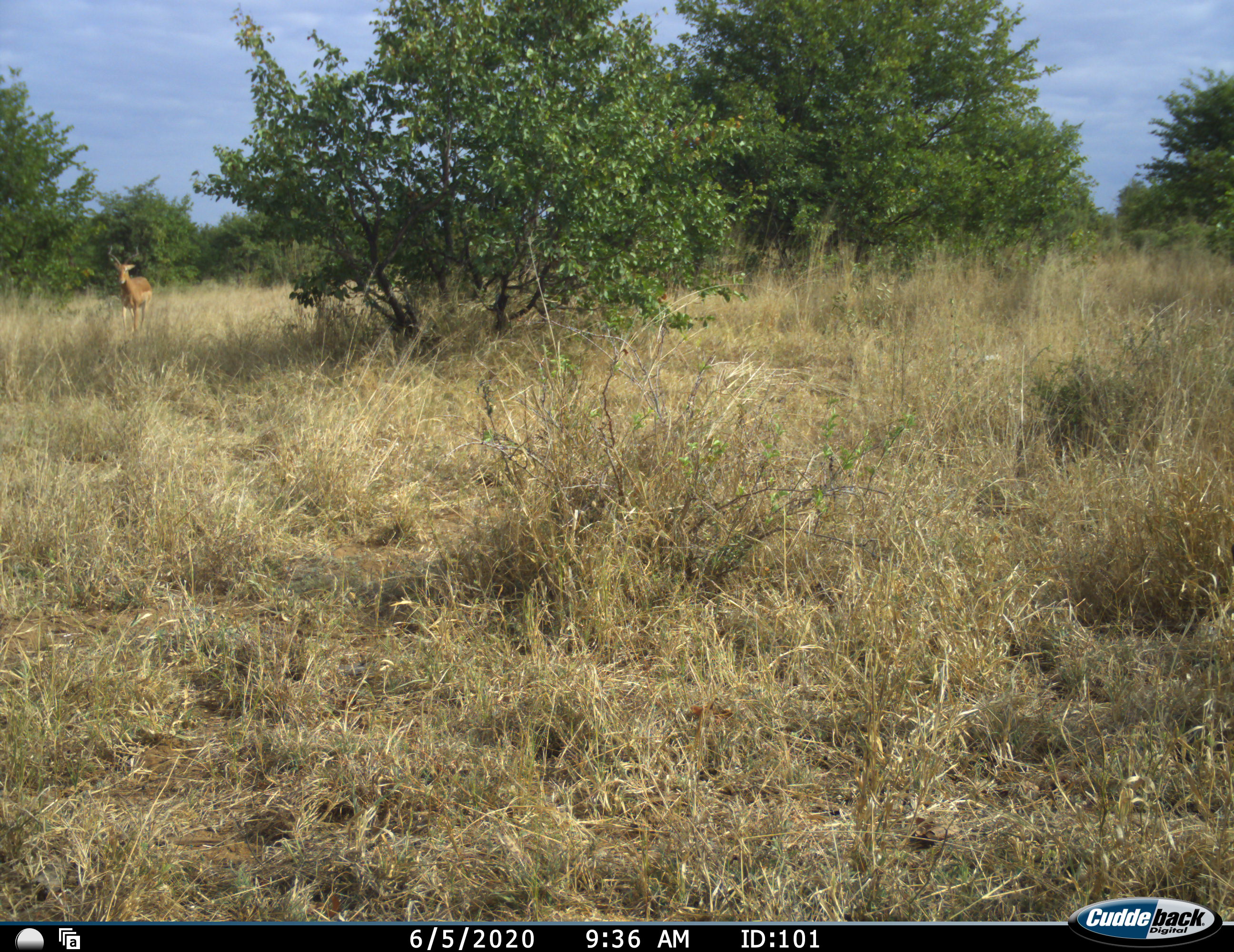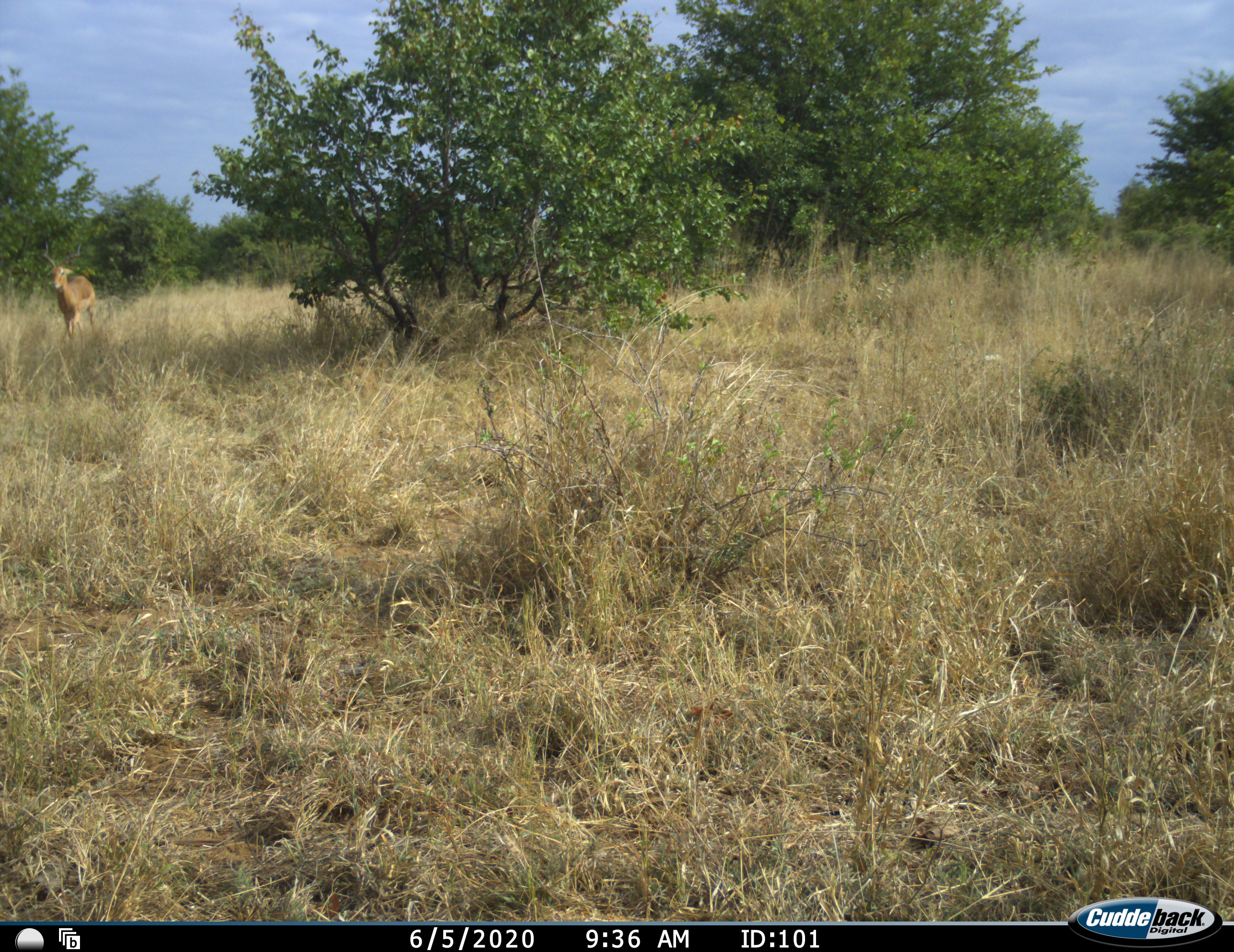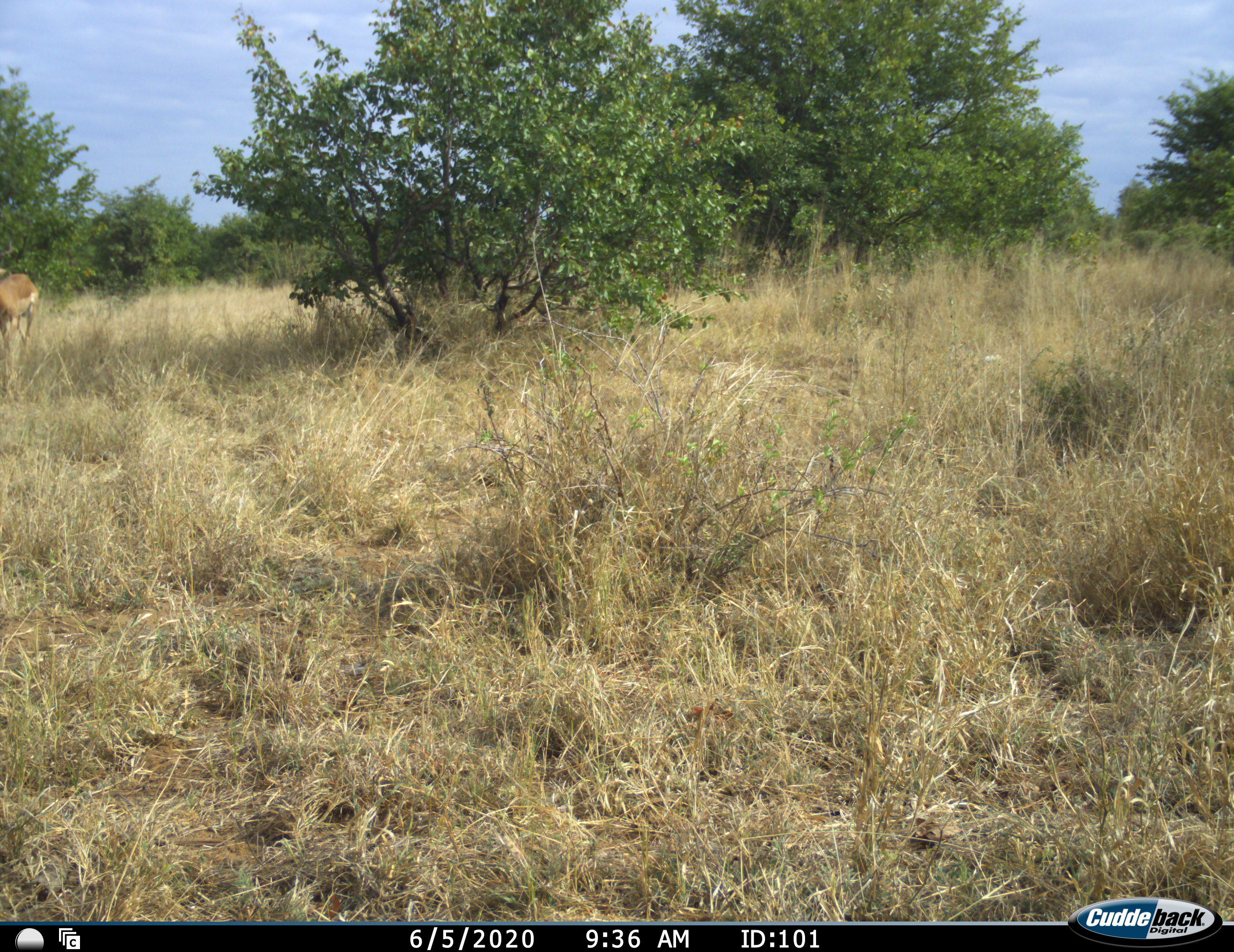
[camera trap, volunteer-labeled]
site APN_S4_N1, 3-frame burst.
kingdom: Animalia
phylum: Chordata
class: Mammalia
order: Artiodactyla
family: Bovidae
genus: Aepyceros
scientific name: Aepyceros melampus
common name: impala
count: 1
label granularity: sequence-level